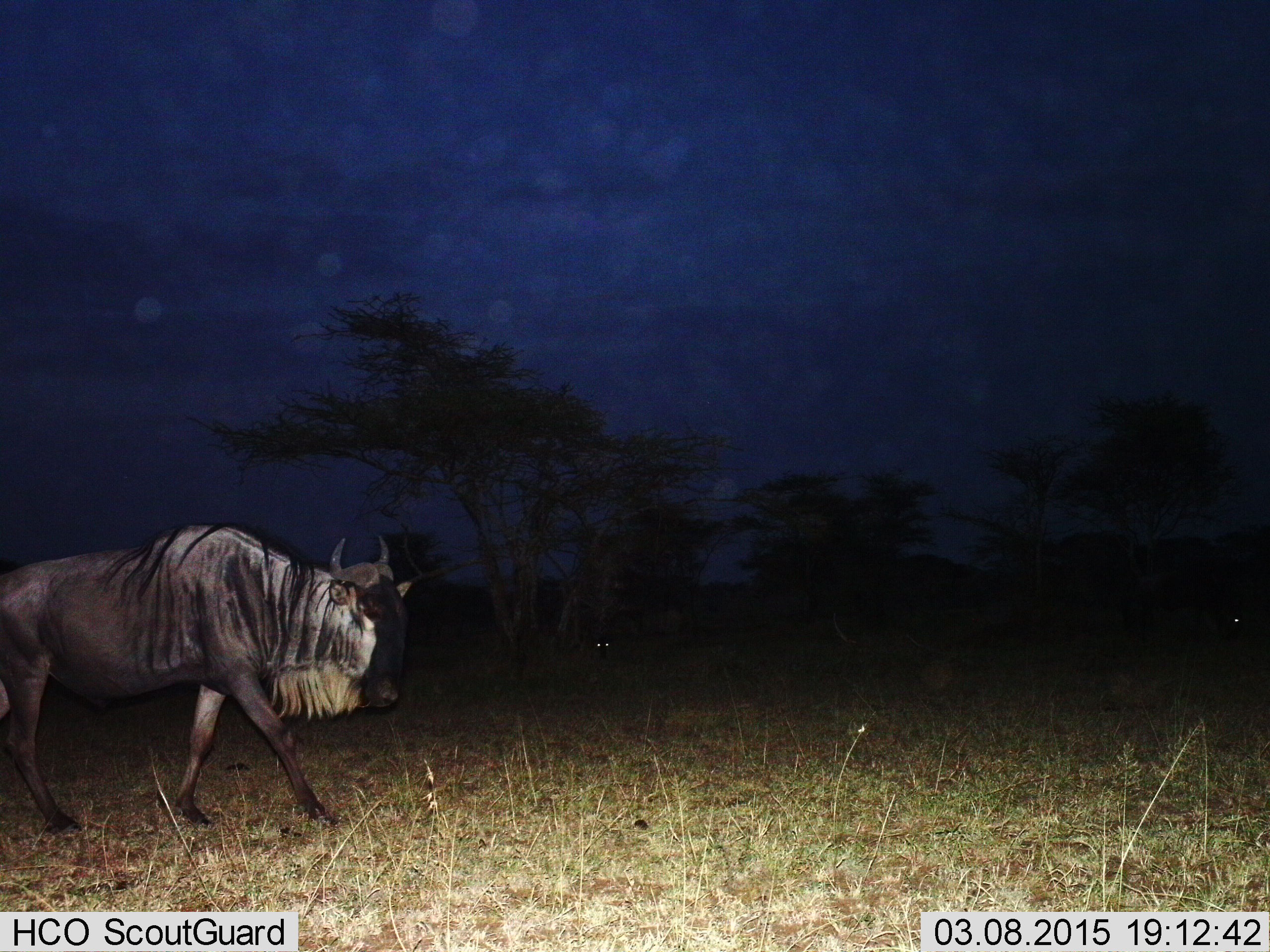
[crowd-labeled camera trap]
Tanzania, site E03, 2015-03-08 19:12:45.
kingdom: Animalia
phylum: Chordata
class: Mammalia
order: Artiodactyla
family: Bovidae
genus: Connochaetes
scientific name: Connochaetes taurinus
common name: blue wildebeest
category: wildebeest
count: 1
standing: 40%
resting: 0%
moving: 80%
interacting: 0%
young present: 0%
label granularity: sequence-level